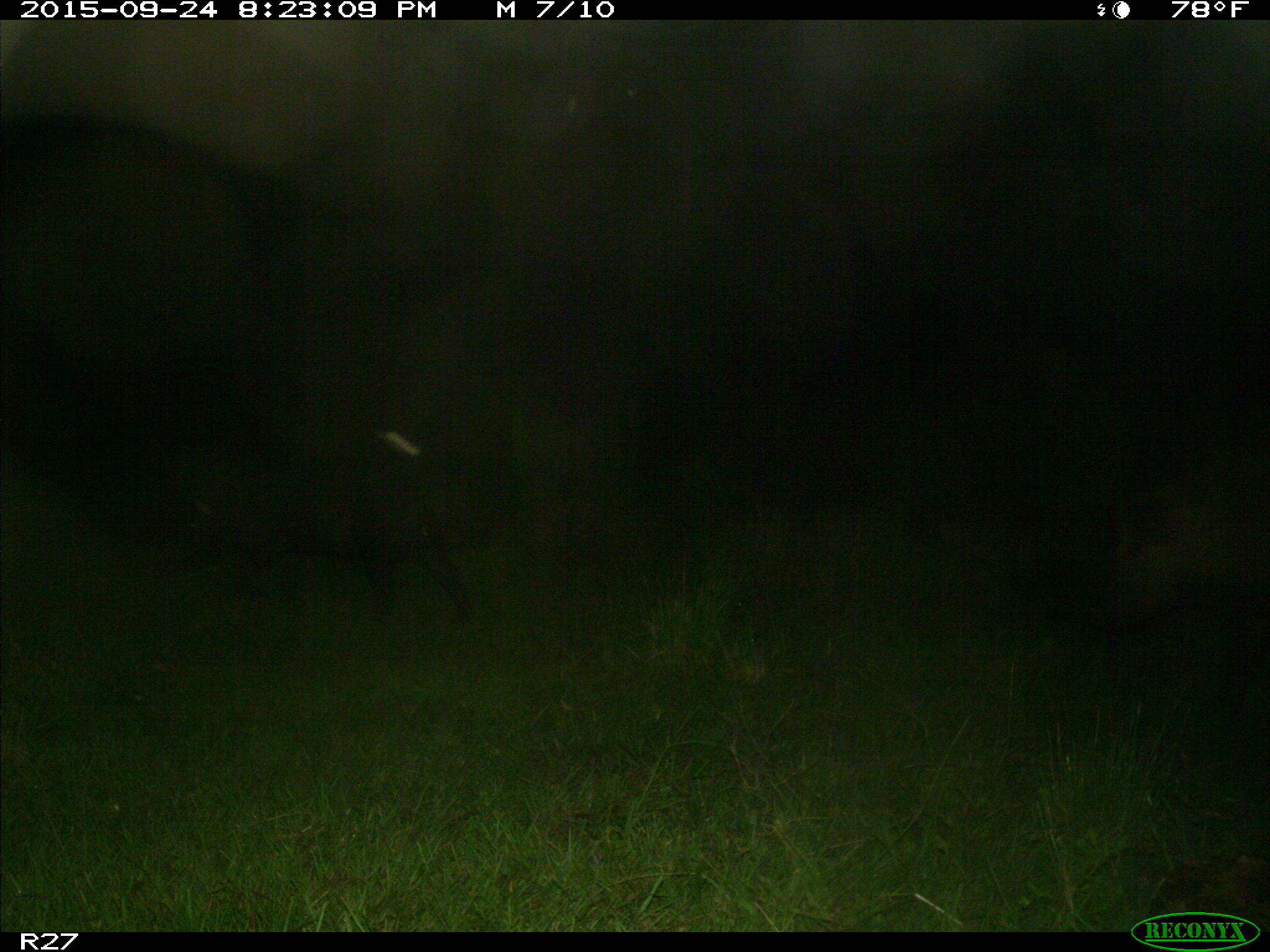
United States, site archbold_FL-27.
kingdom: Animalia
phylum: Chordata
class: Mammalia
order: Artiodactyla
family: Suidae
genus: Sus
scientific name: Sus scrofa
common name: wild boar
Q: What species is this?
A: Sus scrofa (wild boar).